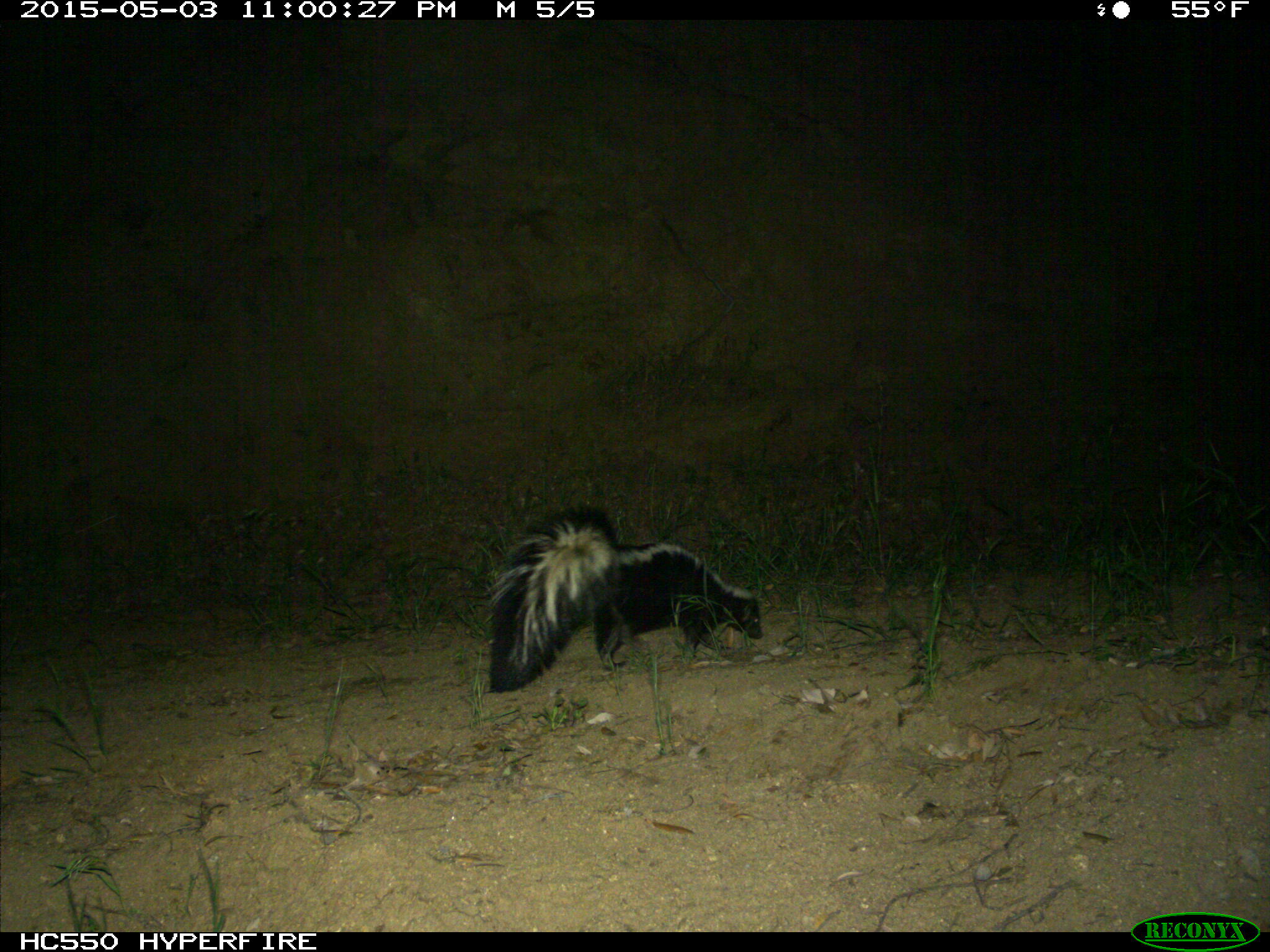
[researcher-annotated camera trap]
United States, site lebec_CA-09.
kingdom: Animalia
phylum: Chordata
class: Mammalia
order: Carnivora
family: Mephitidae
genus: Mephitis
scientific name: Mephitis mephitis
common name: striped skunk